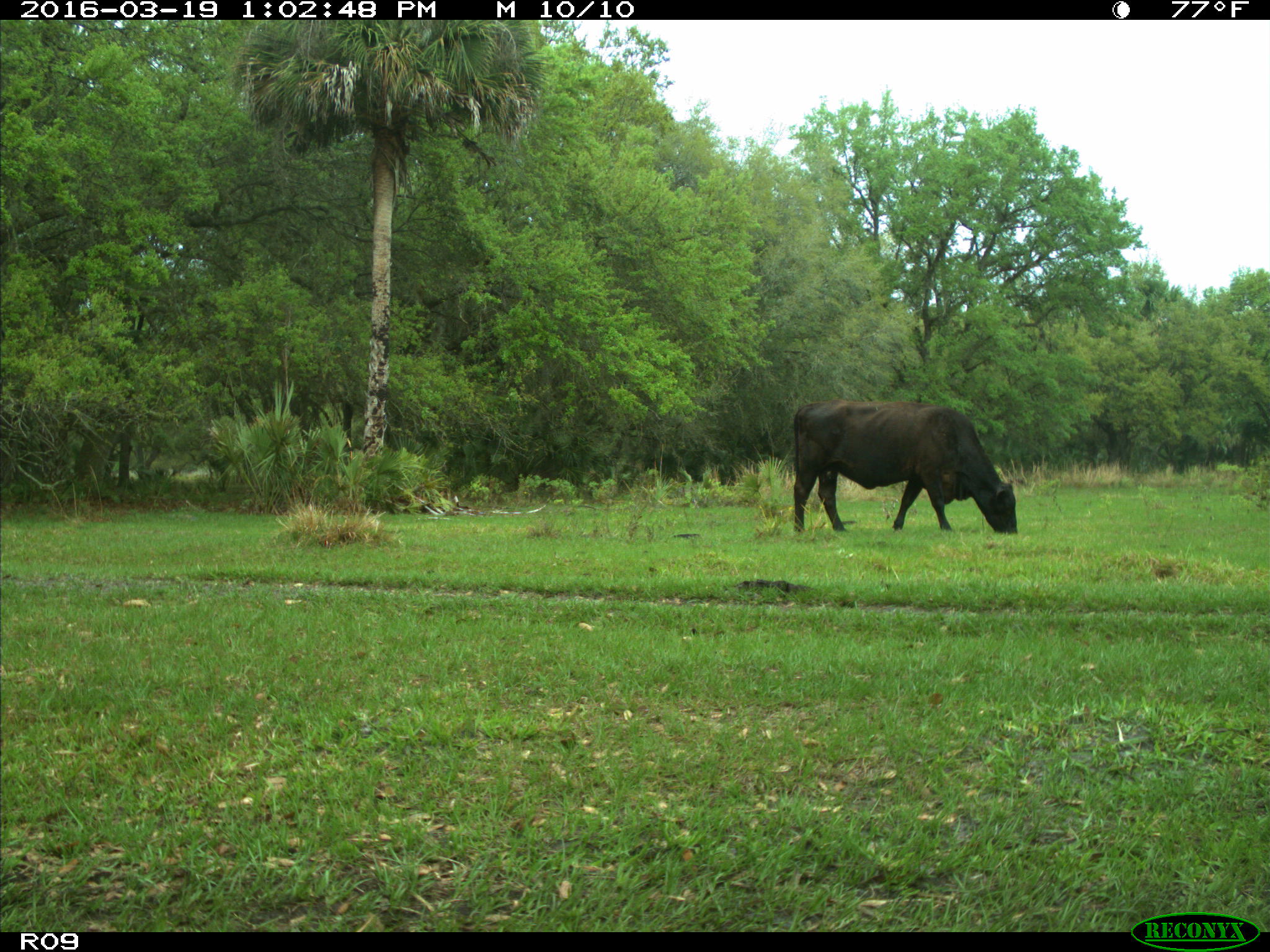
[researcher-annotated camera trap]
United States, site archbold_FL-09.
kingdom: Animalia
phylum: Chordata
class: Mammalia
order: Artiodactyla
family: Bovidae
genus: Bos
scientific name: Bos taurus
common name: domestic cow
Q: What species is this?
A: Bos taurus (domestic cow).